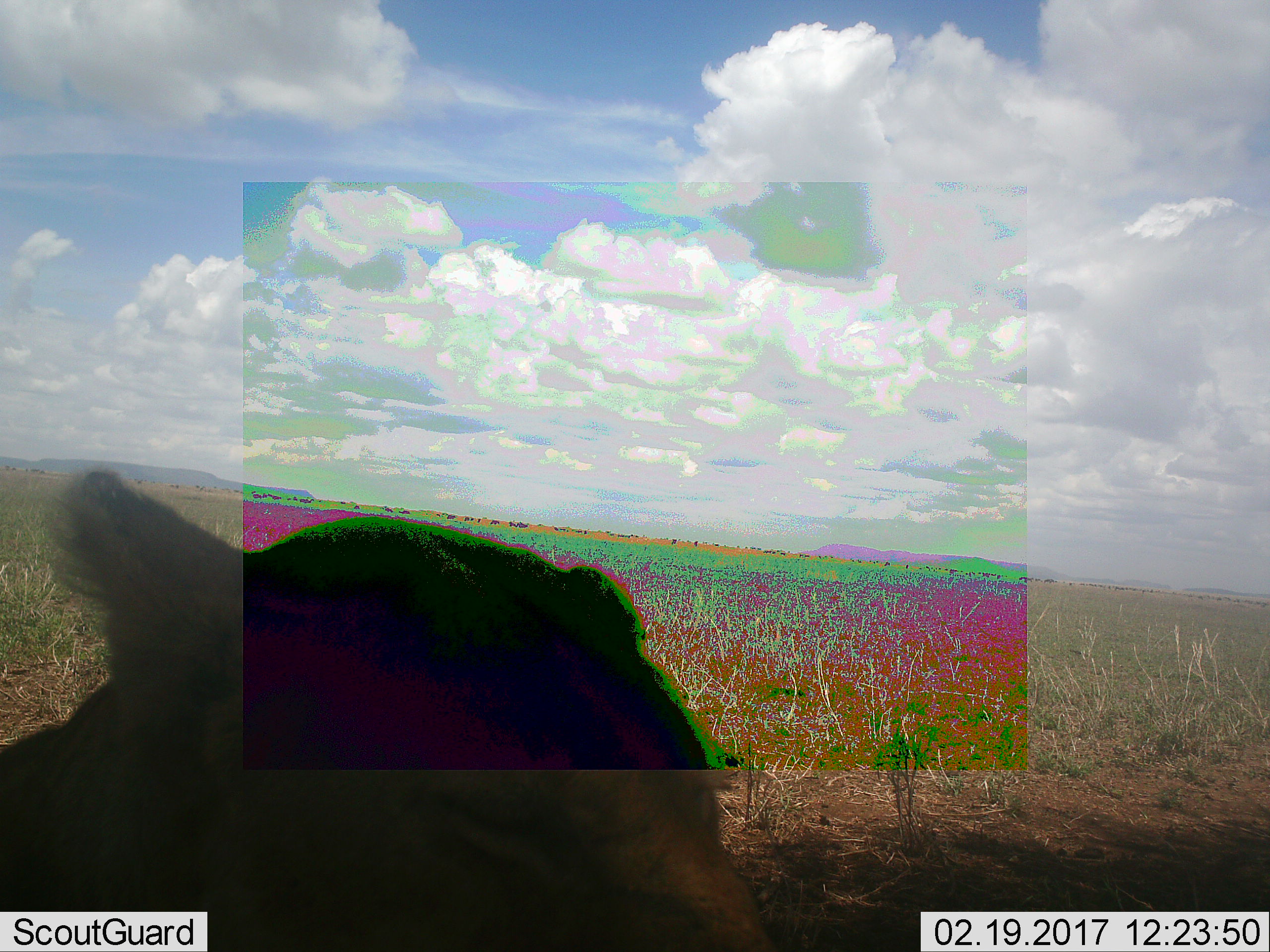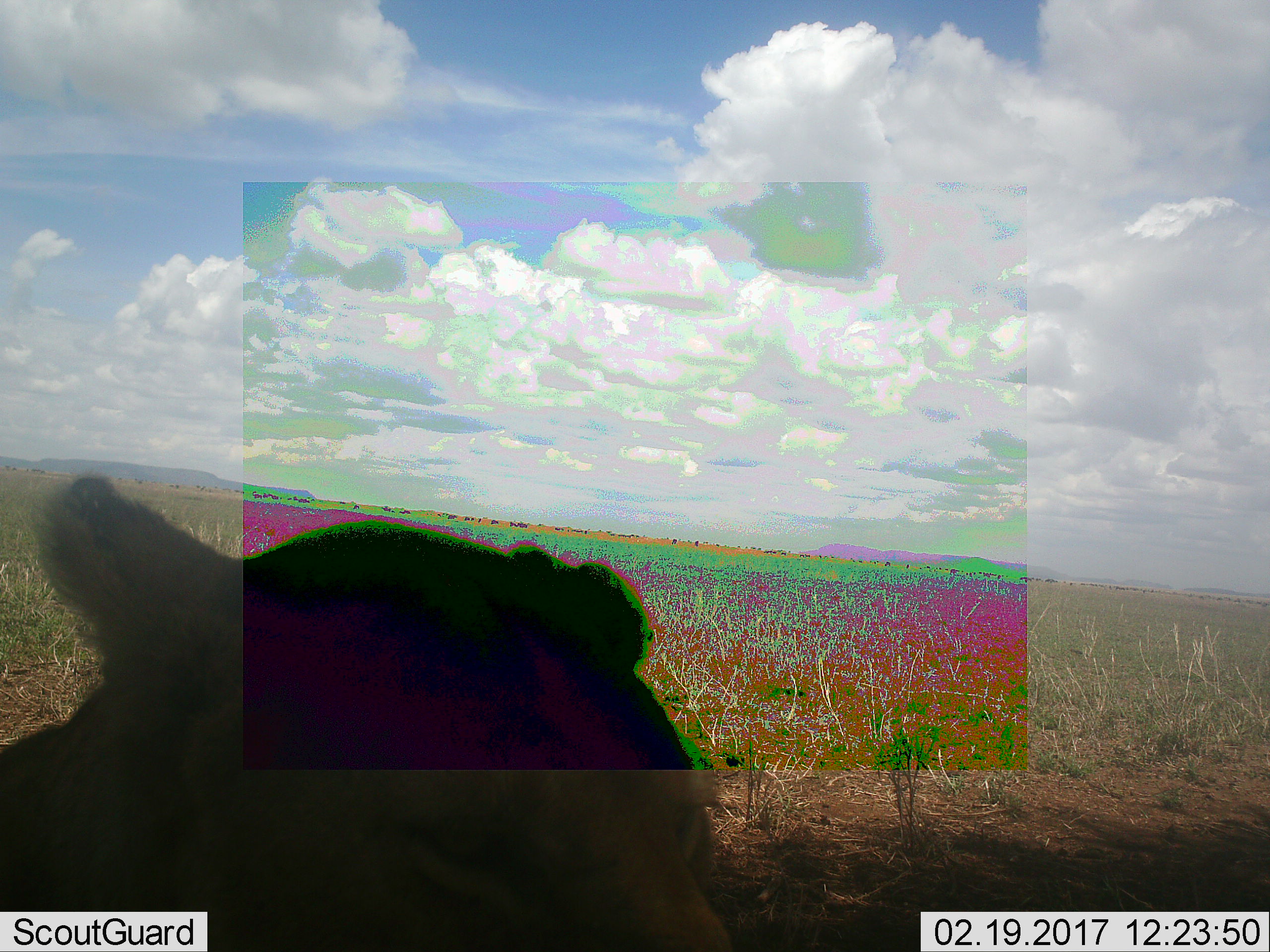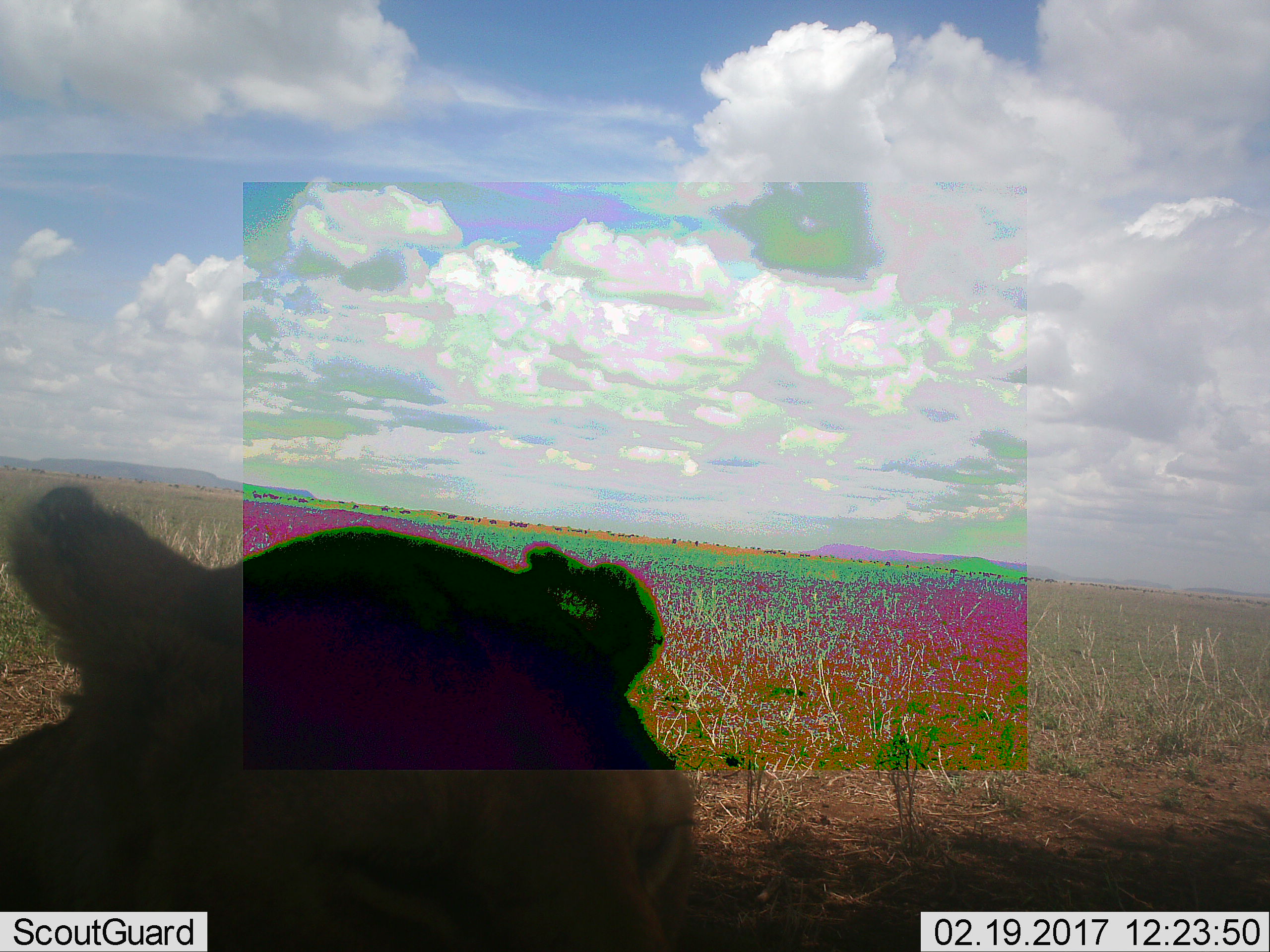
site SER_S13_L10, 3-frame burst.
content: unidentified animal